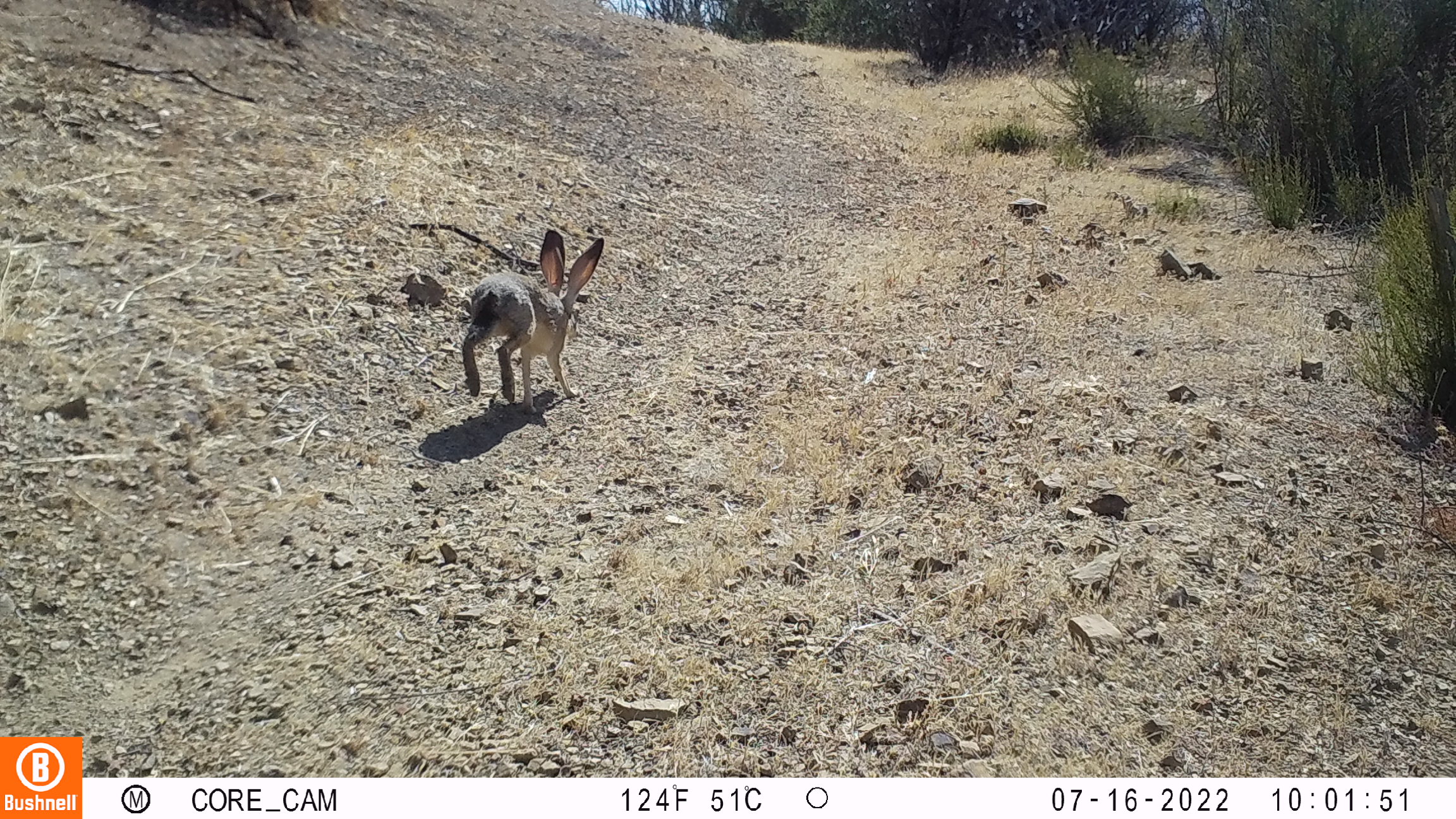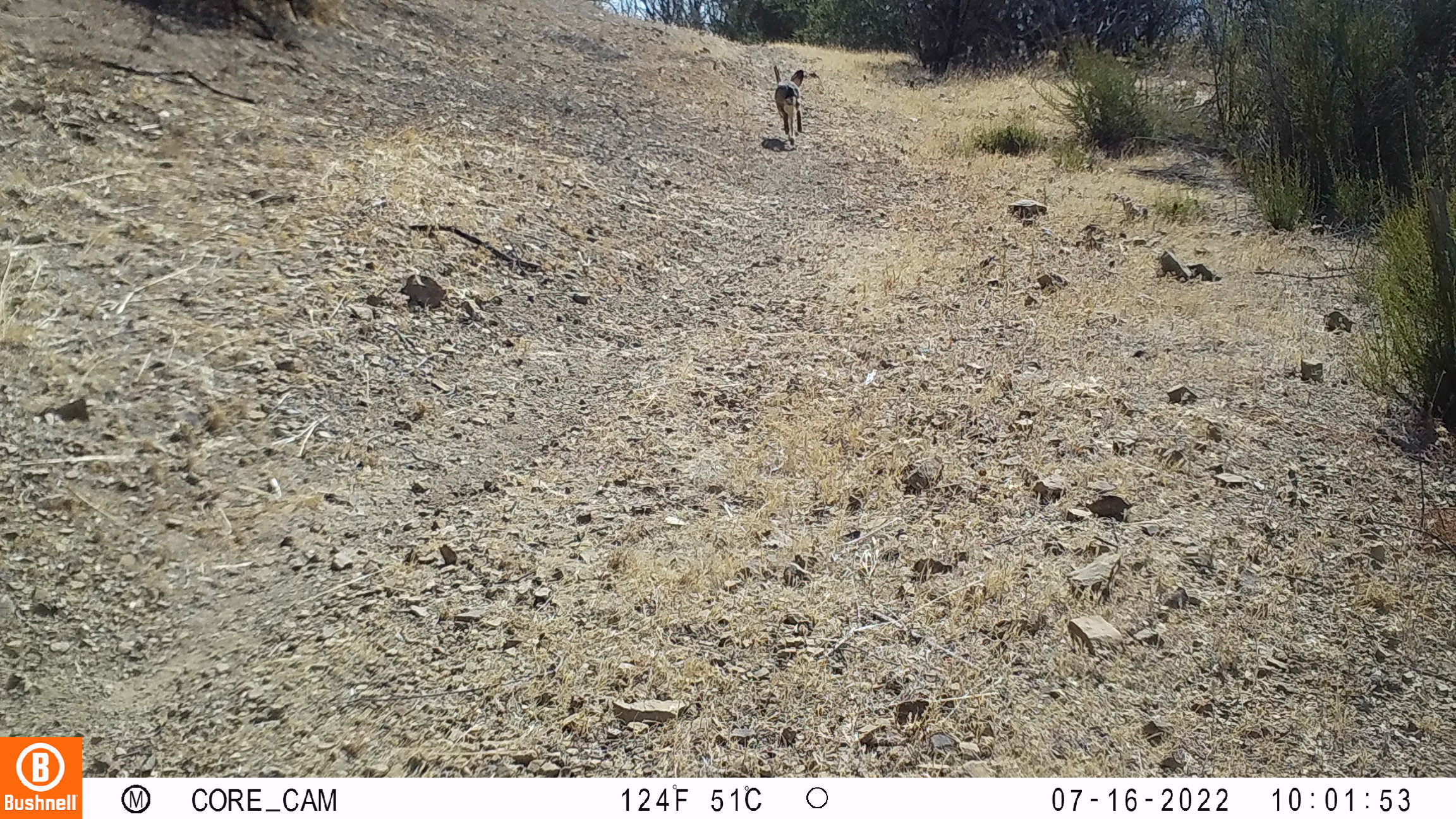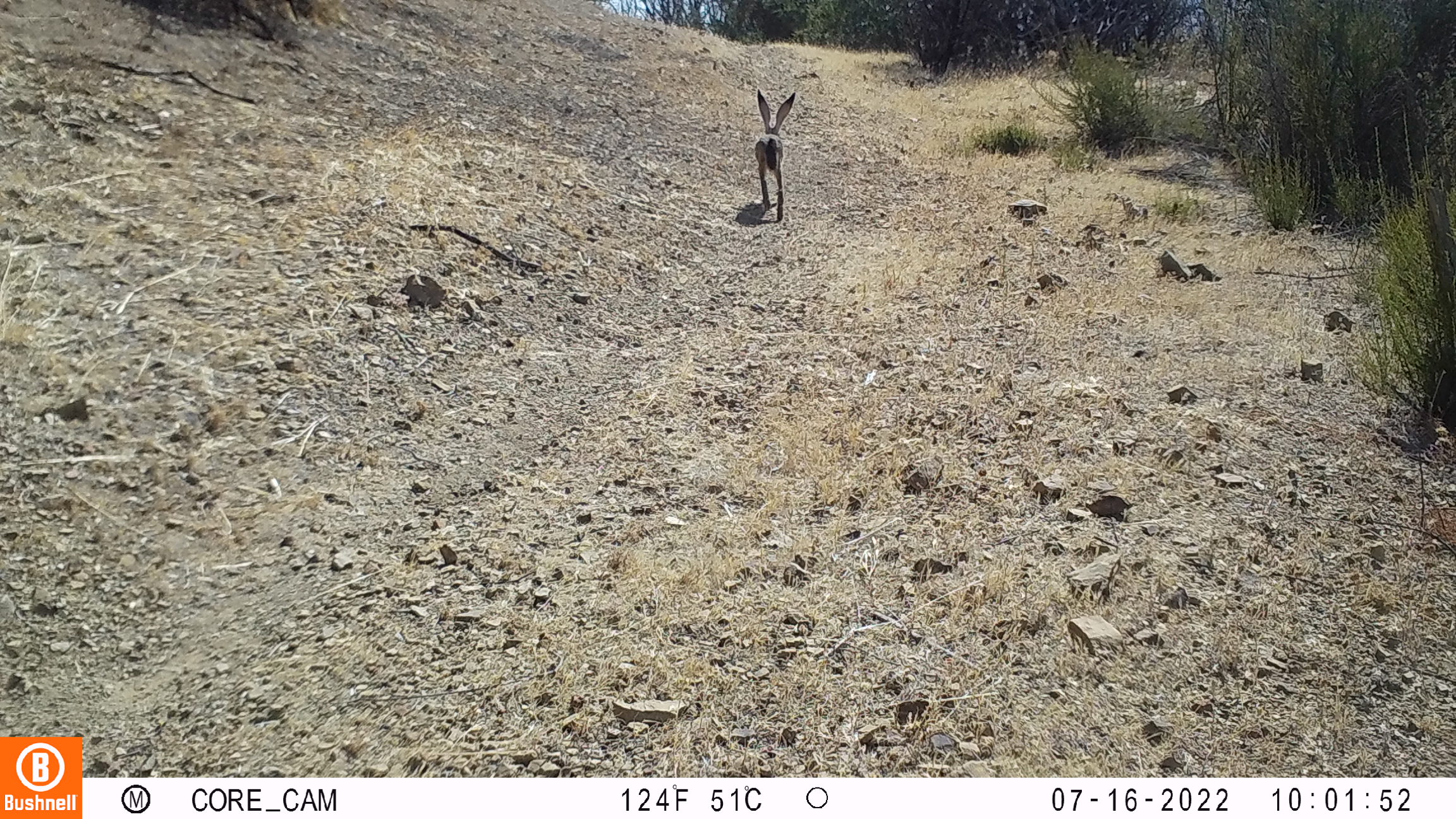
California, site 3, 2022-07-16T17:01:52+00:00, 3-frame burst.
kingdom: Animalia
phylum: Chordata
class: Mammalia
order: Lagomorpha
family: Leporidae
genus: Lepus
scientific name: Lepus californicus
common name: black-tailed jackrabbit